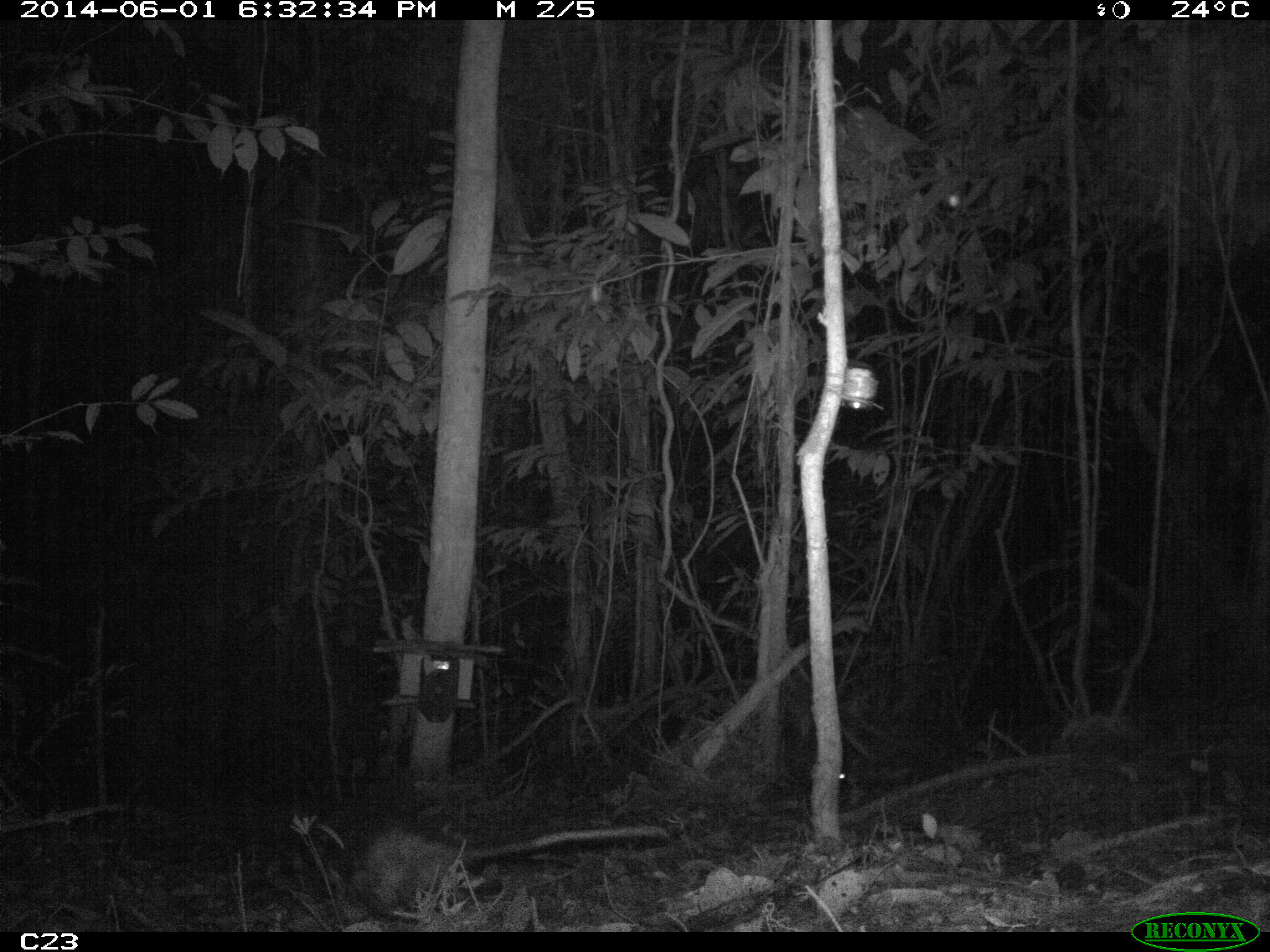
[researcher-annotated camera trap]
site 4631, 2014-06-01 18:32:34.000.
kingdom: Animalia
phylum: Chordata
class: Mammalia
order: Didelphimorphia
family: Didelphidae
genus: Didelphis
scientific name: Didelphis marsupialis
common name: southern opossum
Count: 2.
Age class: adult.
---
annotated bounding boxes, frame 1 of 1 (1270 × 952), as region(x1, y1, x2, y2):
didelphis marsupialis: region(312, 824, 673, 920)